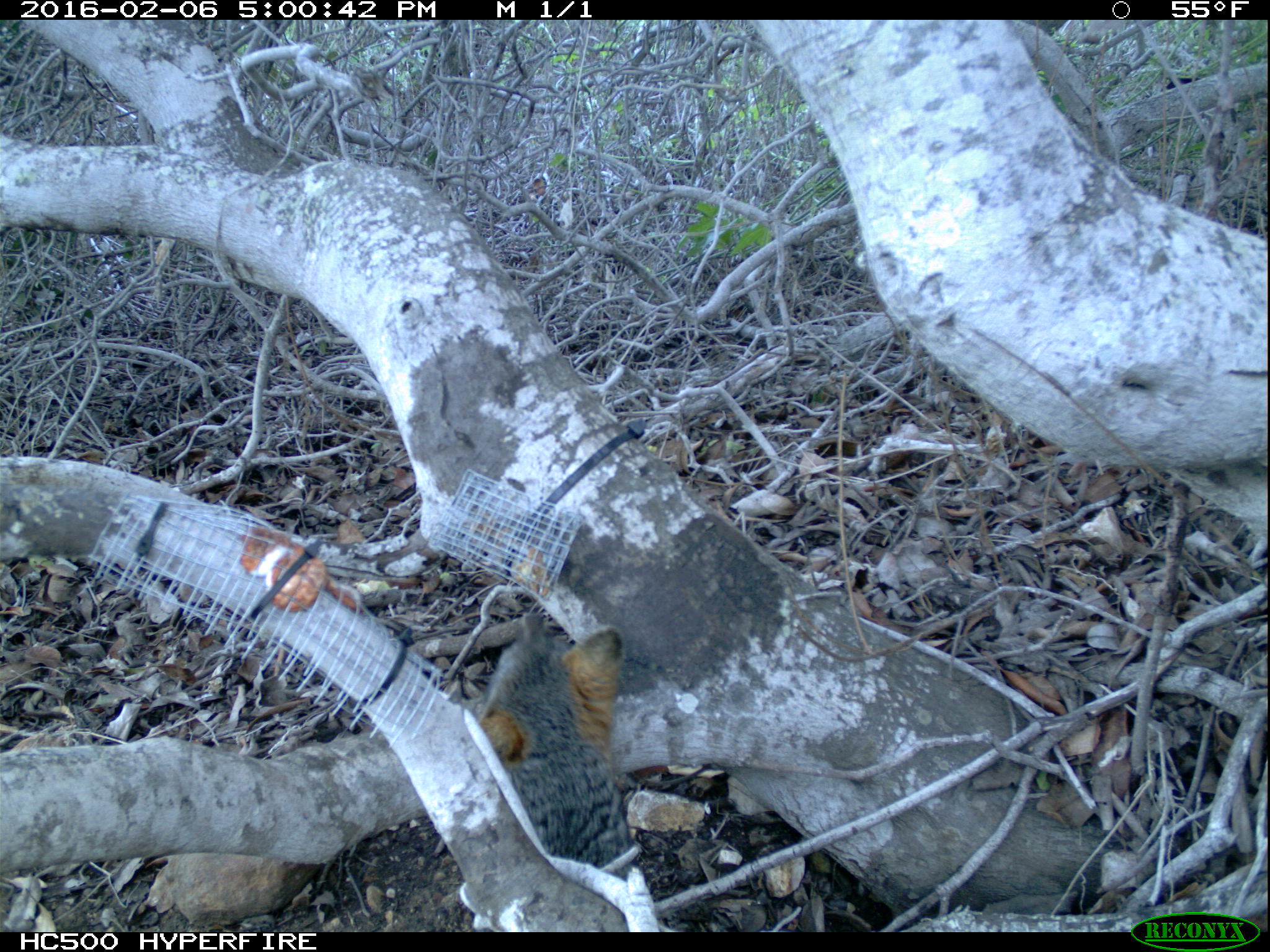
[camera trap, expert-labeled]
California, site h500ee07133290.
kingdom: Animalia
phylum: Chordata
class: Mammalia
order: Carnivora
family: Canidae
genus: Urocyon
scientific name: Urocyon littoralis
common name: island fox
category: fox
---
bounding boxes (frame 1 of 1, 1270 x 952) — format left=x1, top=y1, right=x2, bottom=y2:
fox: left=476, top=611, right=631, bottom=886